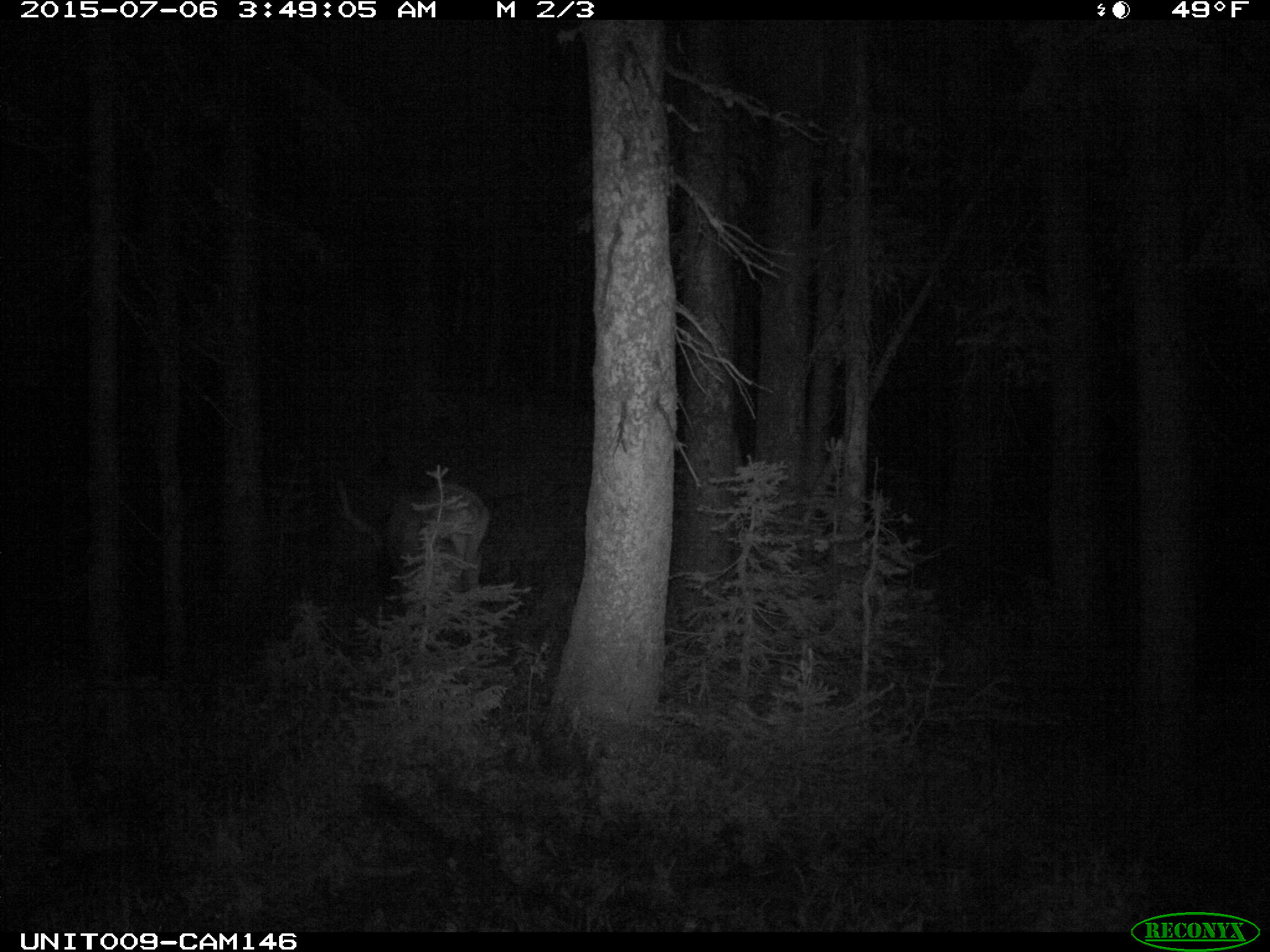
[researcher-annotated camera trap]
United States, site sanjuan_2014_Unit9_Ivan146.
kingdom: Animalia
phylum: Chordata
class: Mammalia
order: Artiodactyla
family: Cervidae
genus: Cervus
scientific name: Cervus elaphus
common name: red deer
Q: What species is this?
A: Cervus elaphus (red deer).